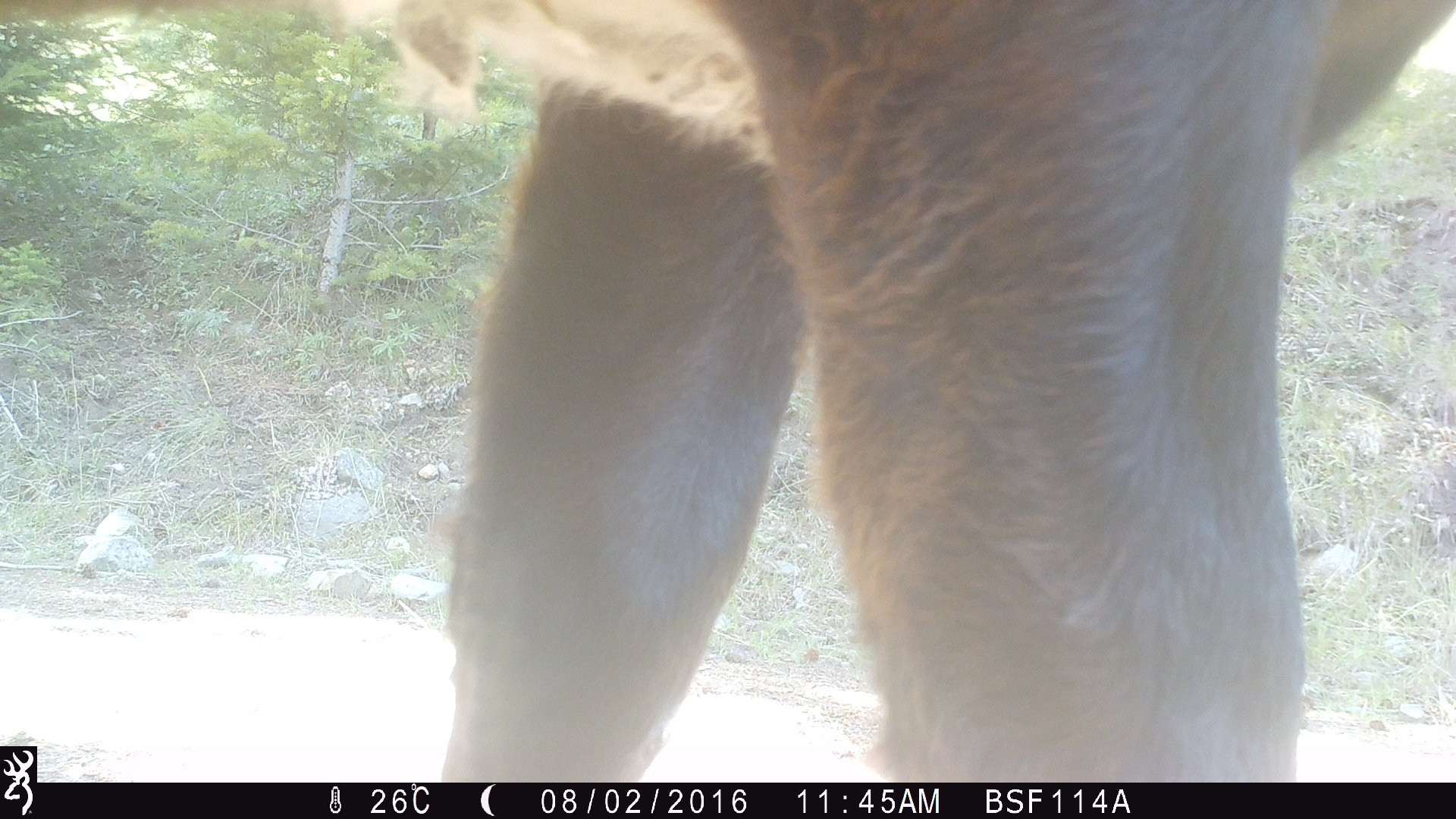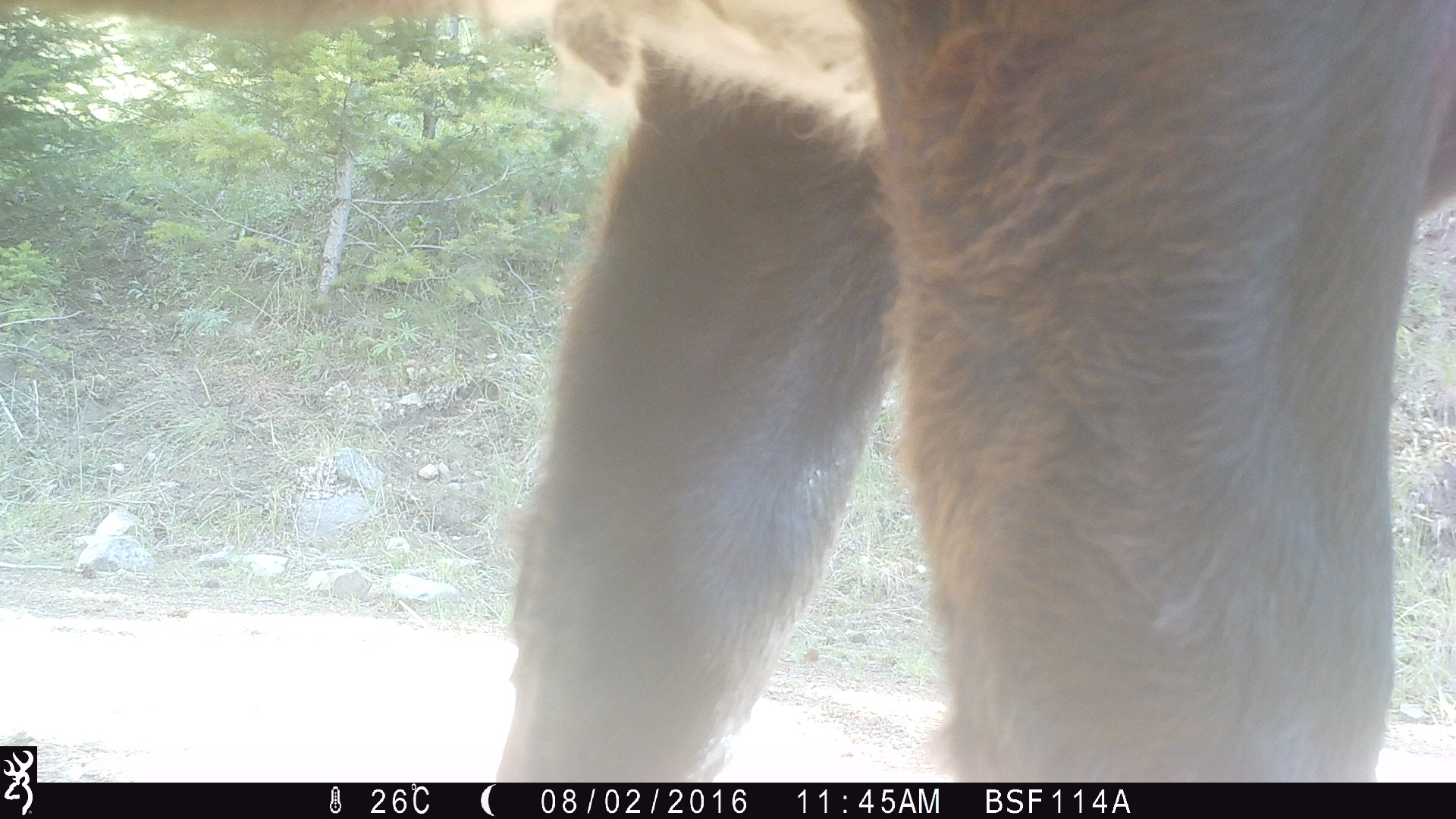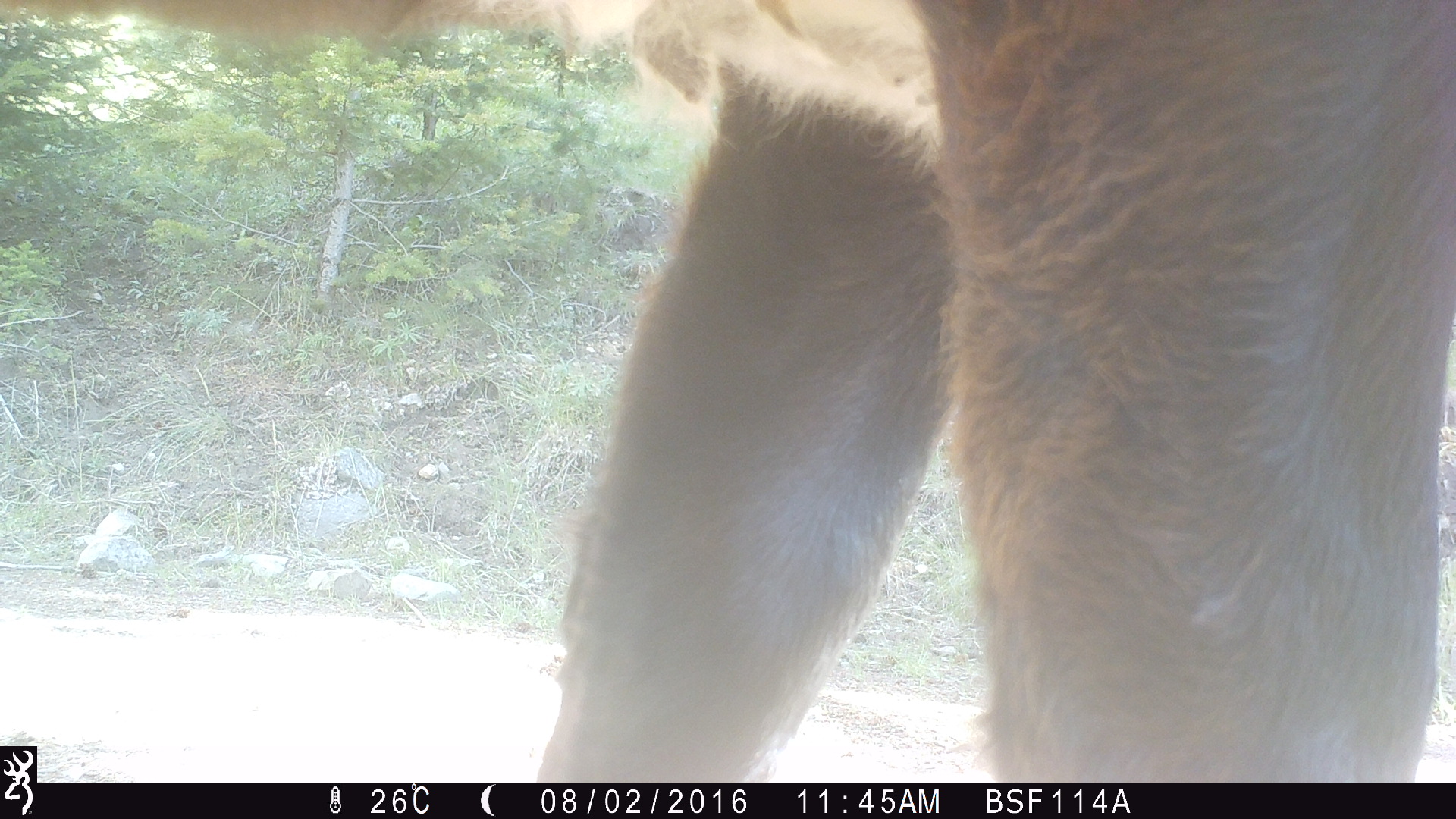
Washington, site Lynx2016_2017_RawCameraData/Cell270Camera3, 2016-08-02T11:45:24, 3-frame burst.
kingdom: Animalia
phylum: Chordata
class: Mammalia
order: Artiodactyla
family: Bovidae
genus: Bos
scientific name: Bos taurus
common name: domestic cattle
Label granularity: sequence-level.